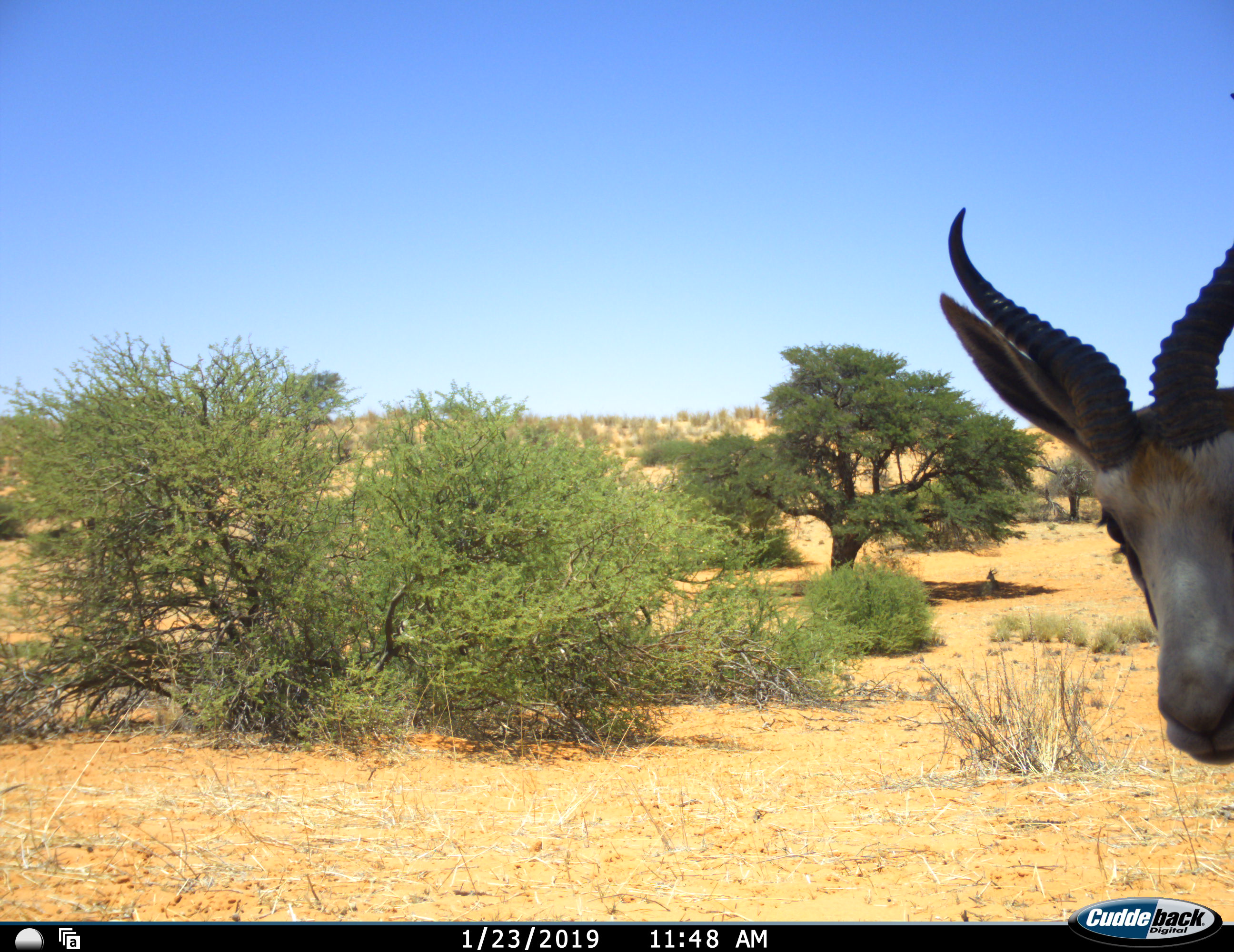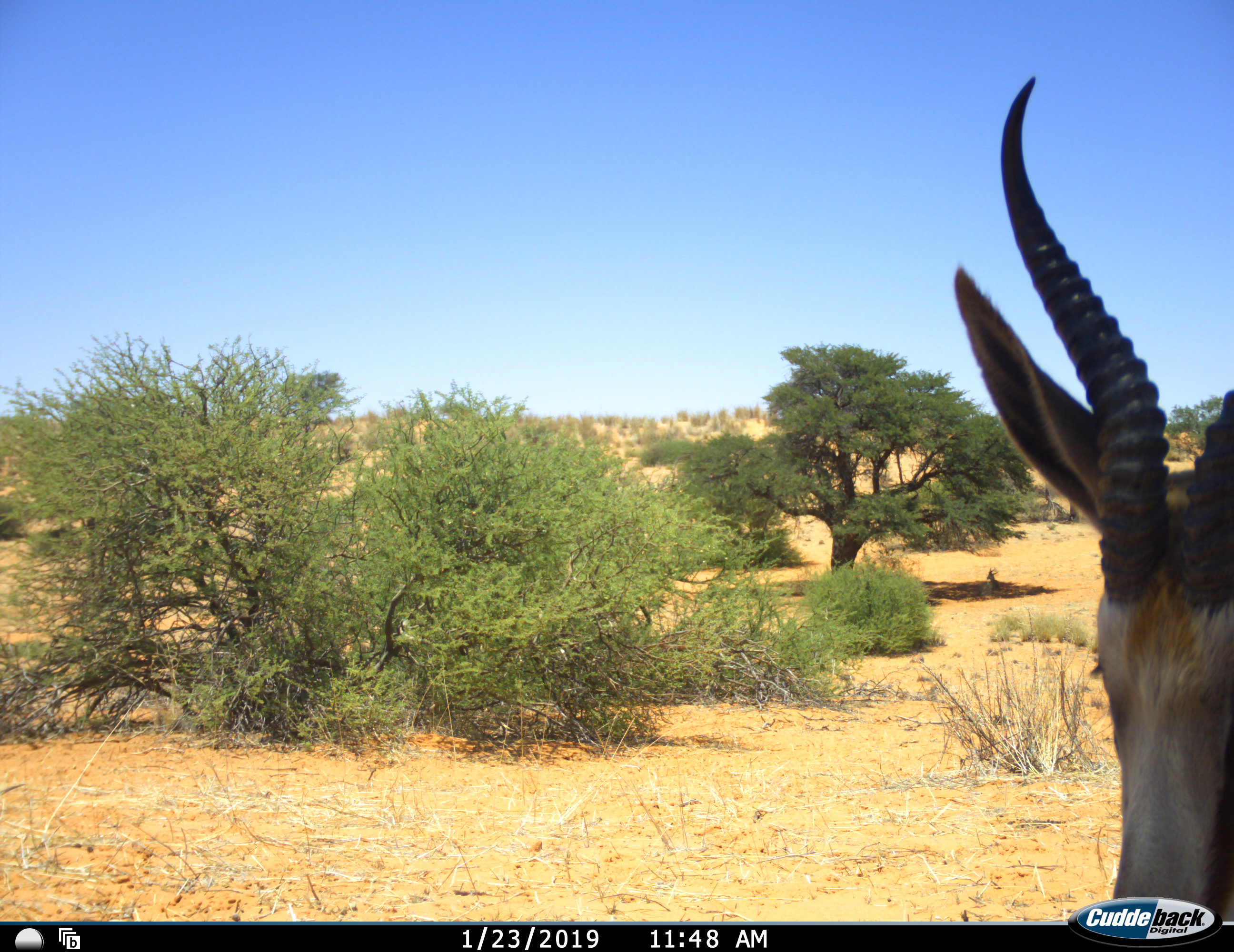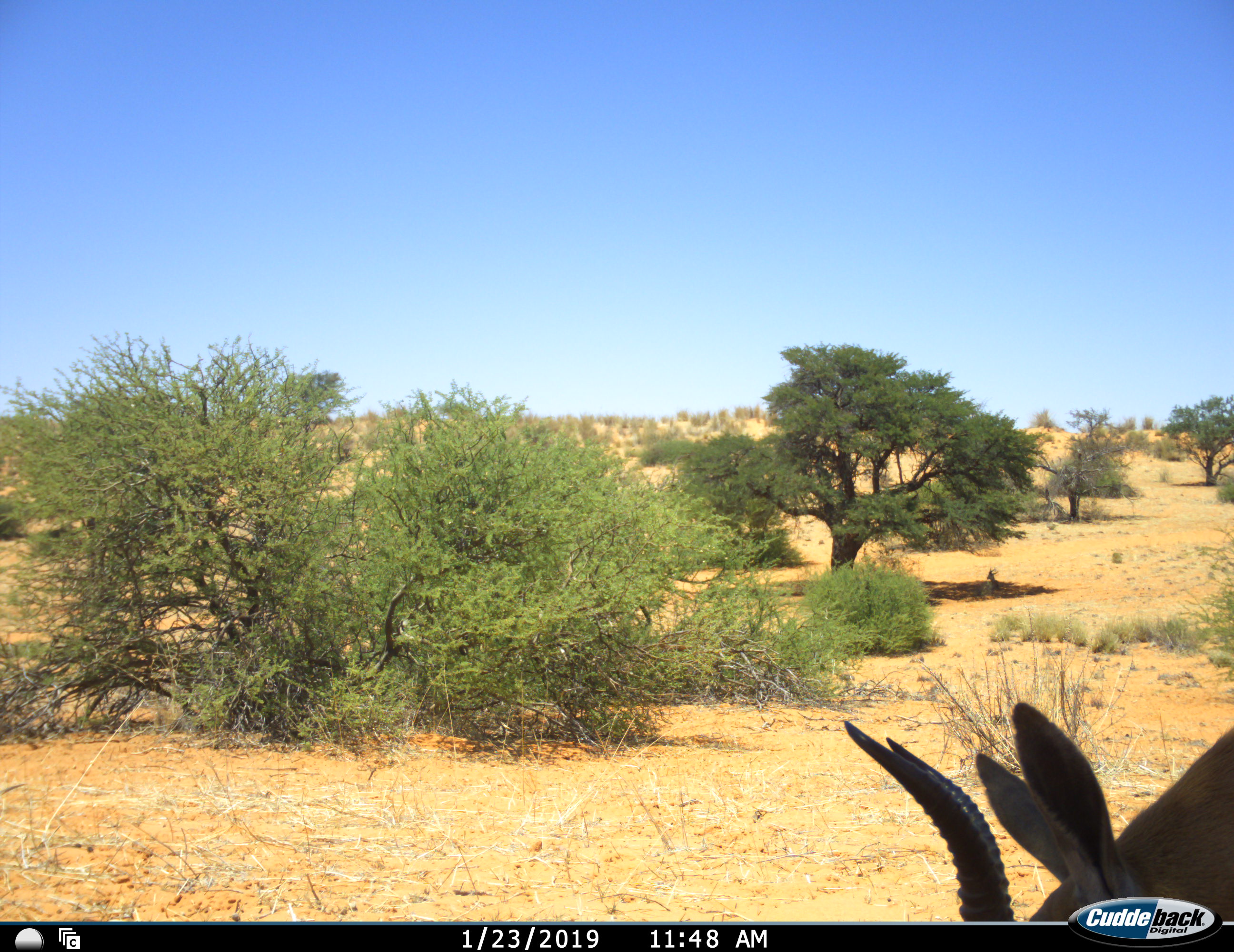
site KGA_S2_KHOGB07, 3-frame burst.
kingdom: Animalia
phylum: Chordata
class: Mammalia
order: Artiodactyla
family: Bovidae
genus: Antidorcas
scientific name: Antidorcas marsupialis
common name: springbok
Springbok (Antidorcas marsupialis), count 1. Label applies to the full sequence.